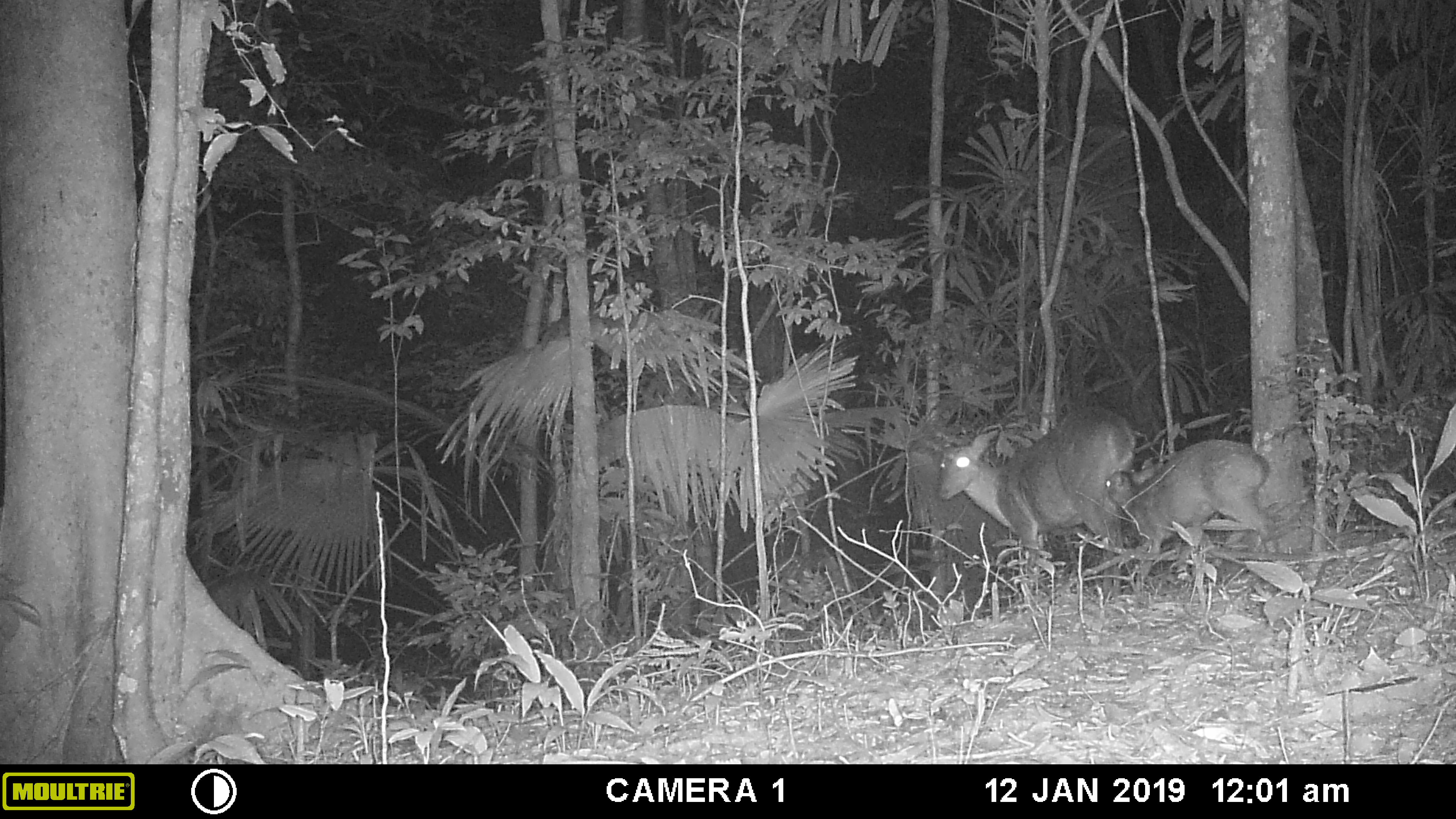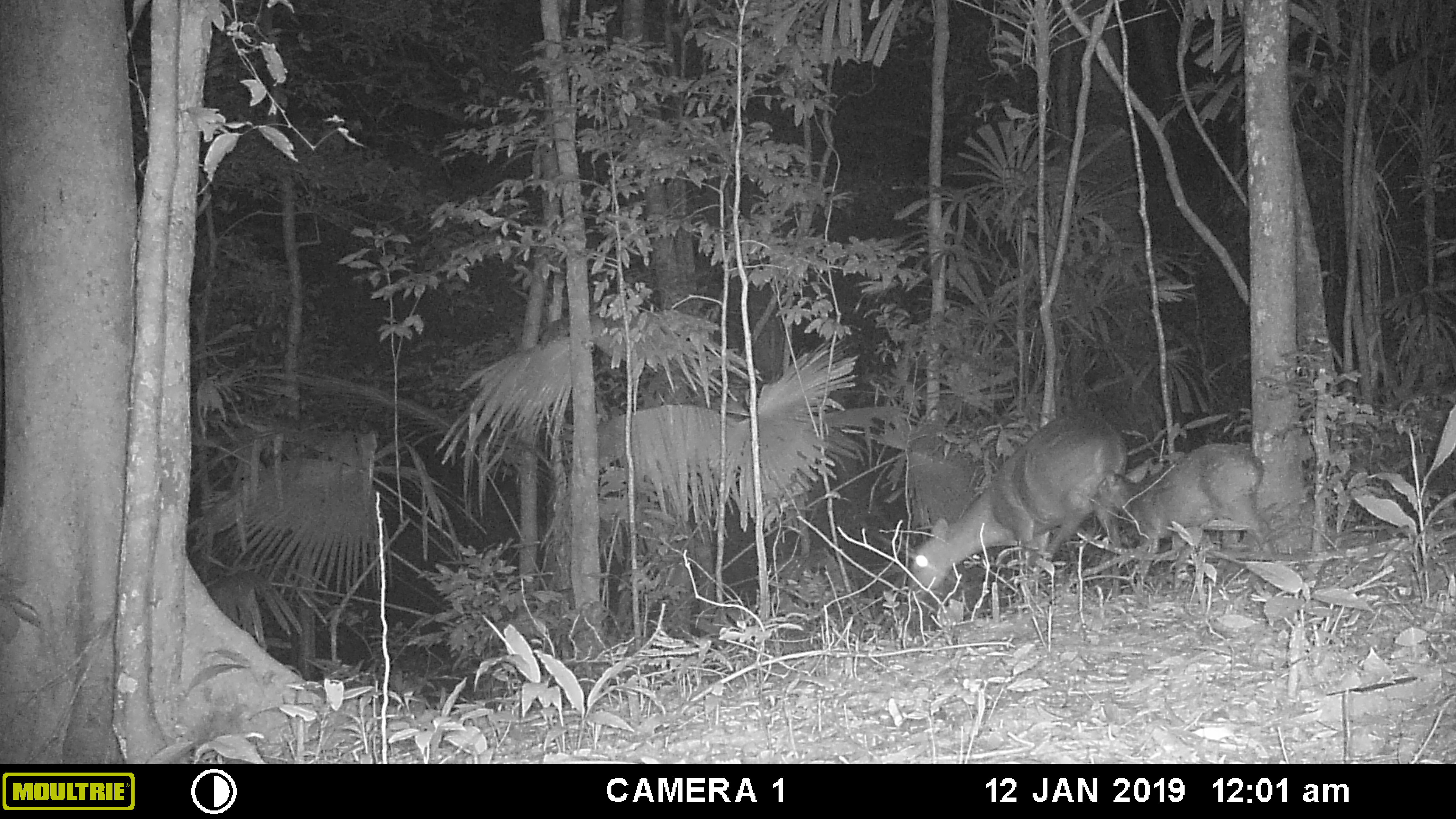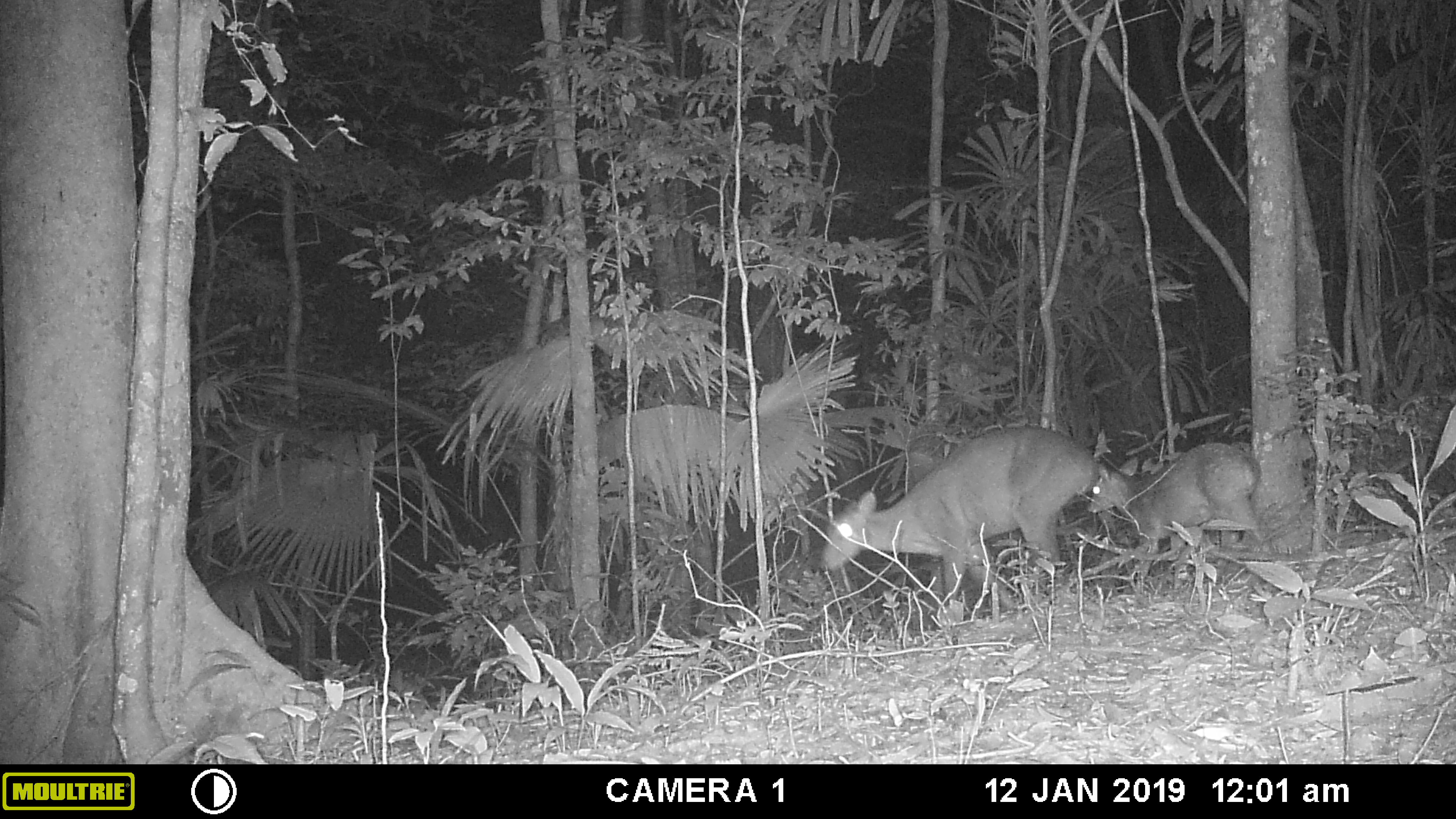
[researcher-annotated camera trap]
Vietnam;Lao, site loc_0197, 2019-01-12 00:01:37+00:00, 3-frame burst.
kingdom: Animalia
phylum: Chordata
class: Mammalia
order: Artiodactyla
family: Cervidae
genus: Muntiacus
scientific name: Muntiacus vuquangensis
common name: large-antlered muntjac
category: large antlered muntjac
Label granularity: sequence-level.